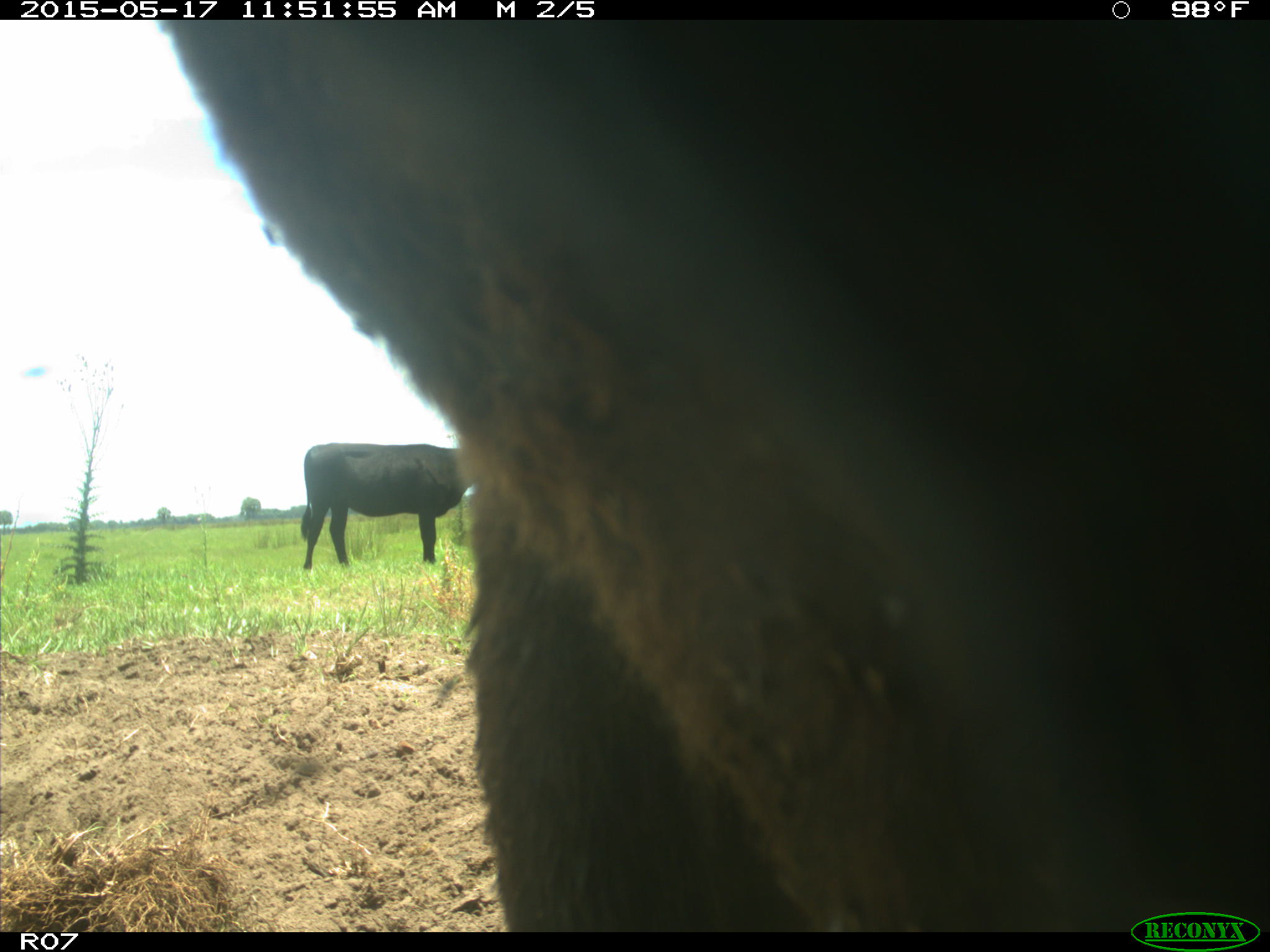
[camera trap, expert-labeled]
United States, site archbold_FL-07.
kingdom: Animalia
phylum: Chordata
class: Mammalia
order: Artiodactyla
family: Bovidae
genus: Bos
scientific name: Bos taurus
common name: domestic cow